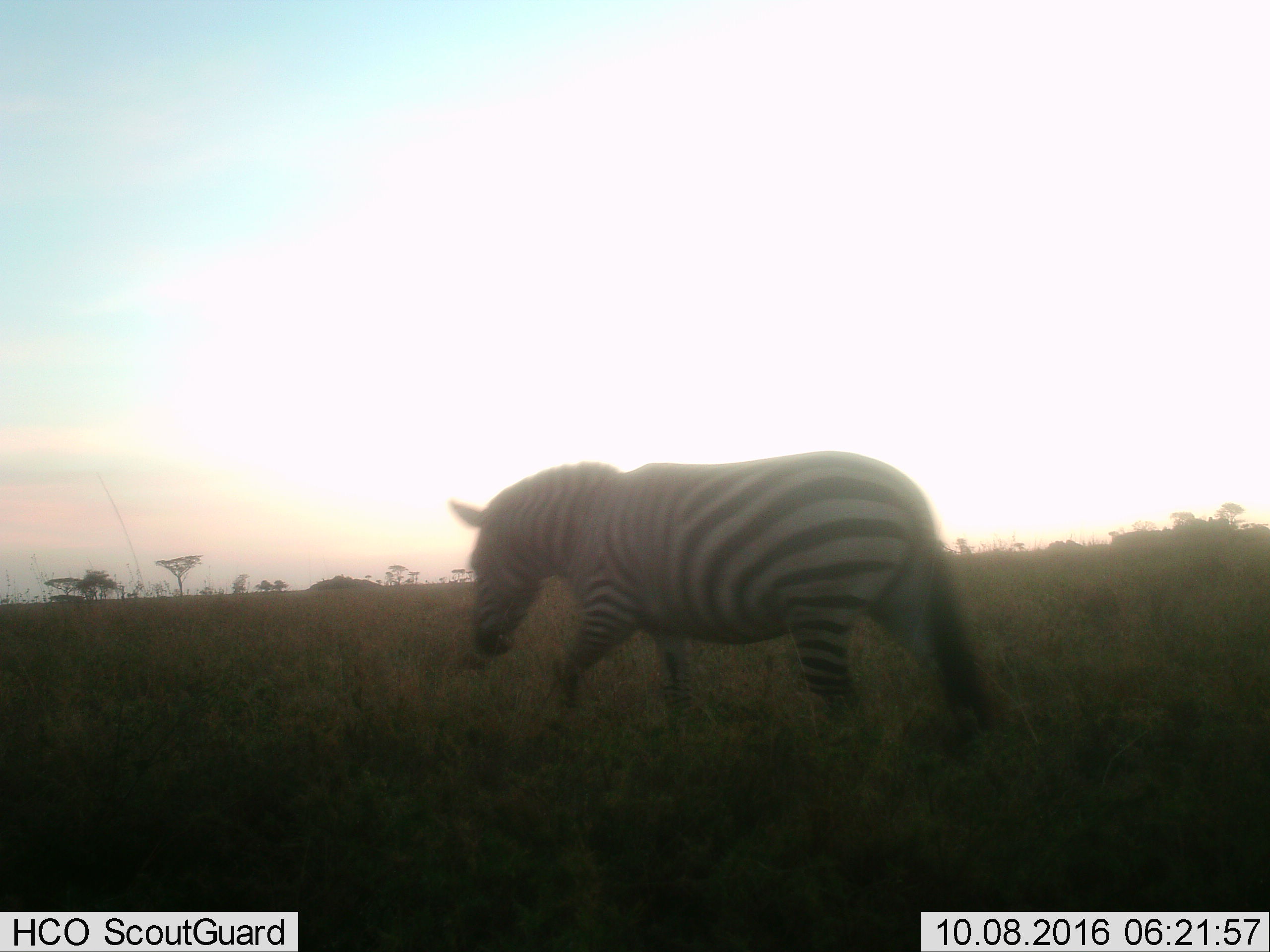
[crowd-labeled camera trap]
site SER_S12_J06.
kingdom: Animalia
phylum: Chordata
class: Mammalia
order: Perissodactyla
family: Equidae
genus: Equus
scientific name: Equus quagga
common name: plains zebra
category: zebraplains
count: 1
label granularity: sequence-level